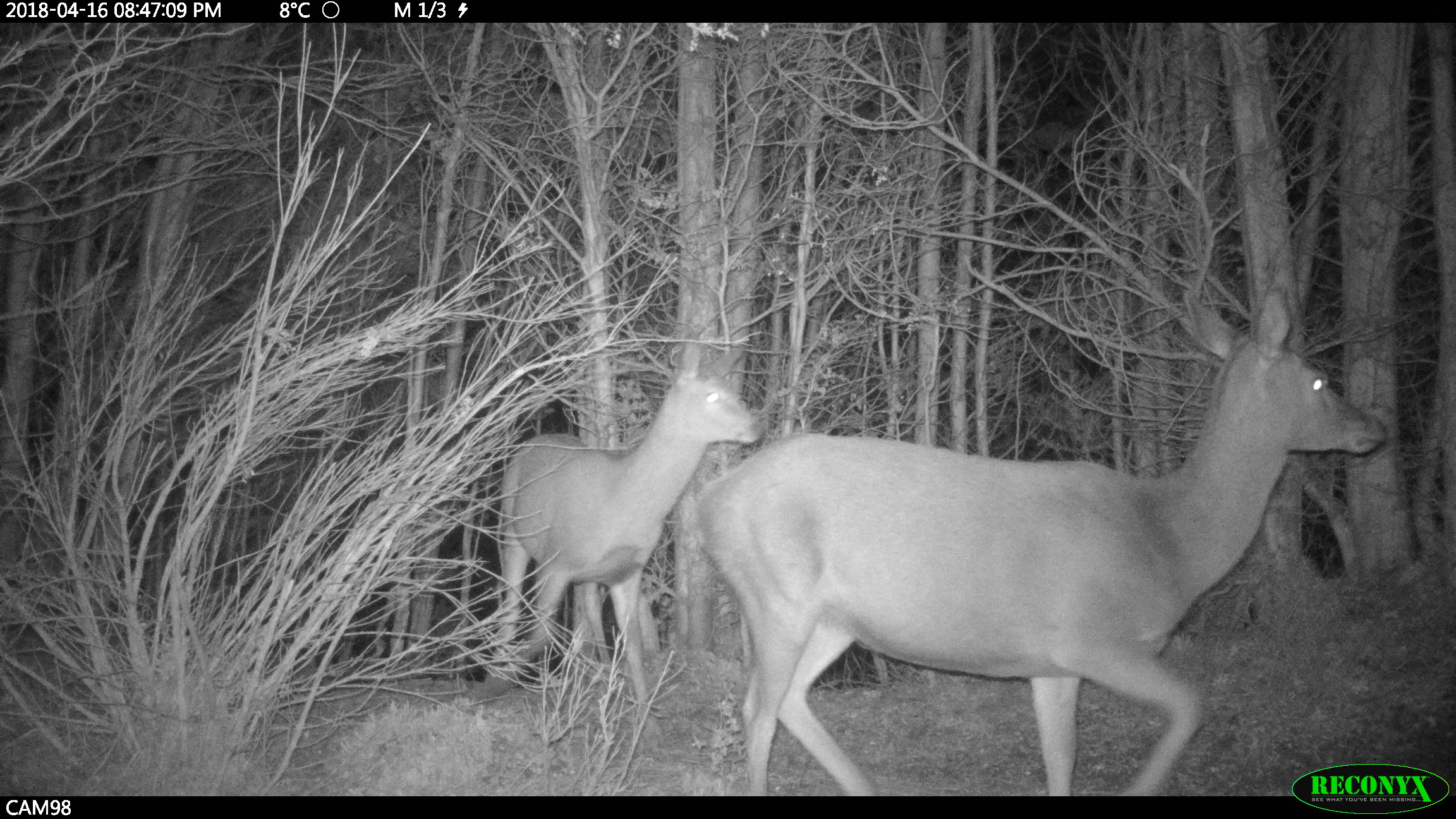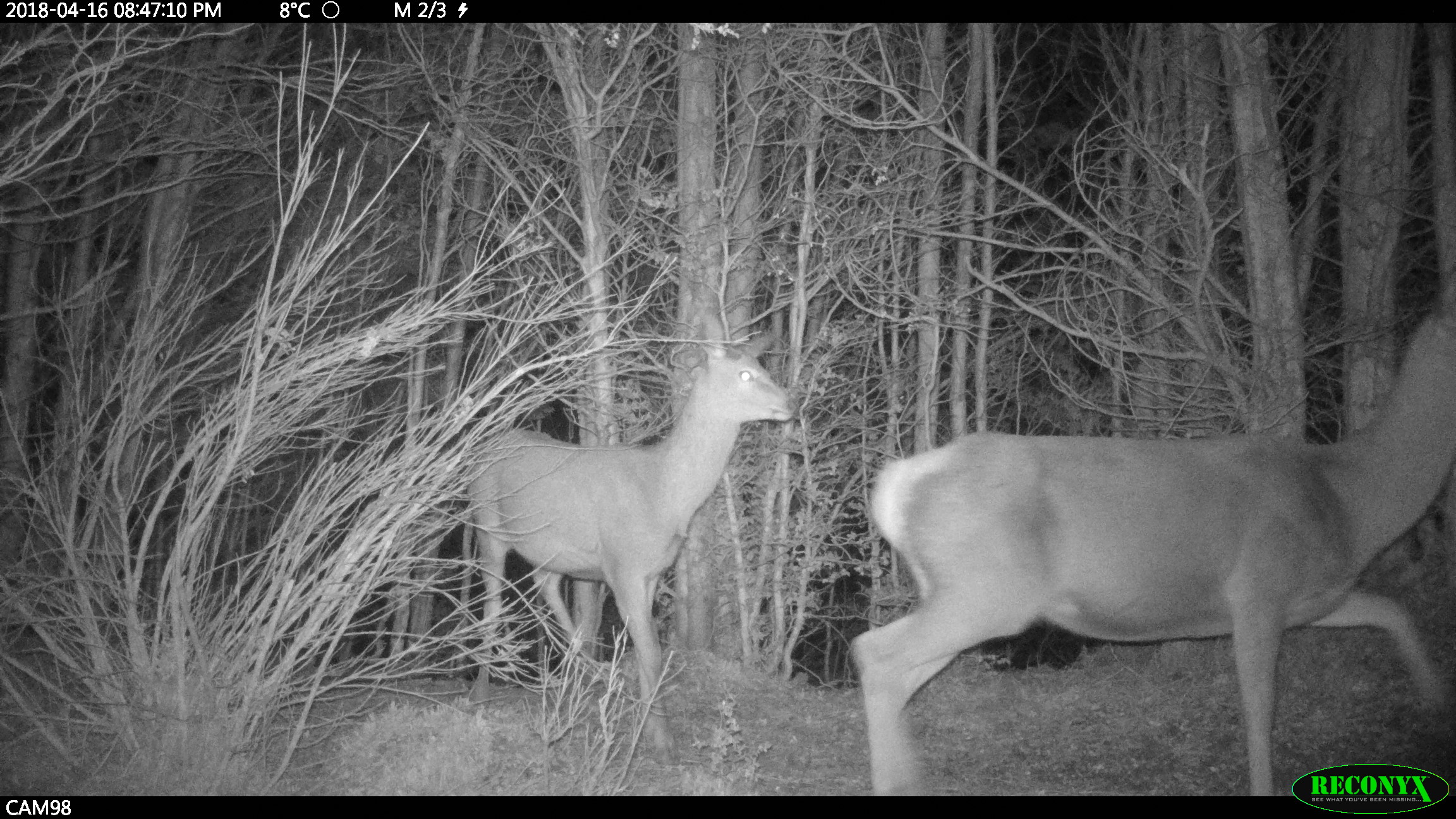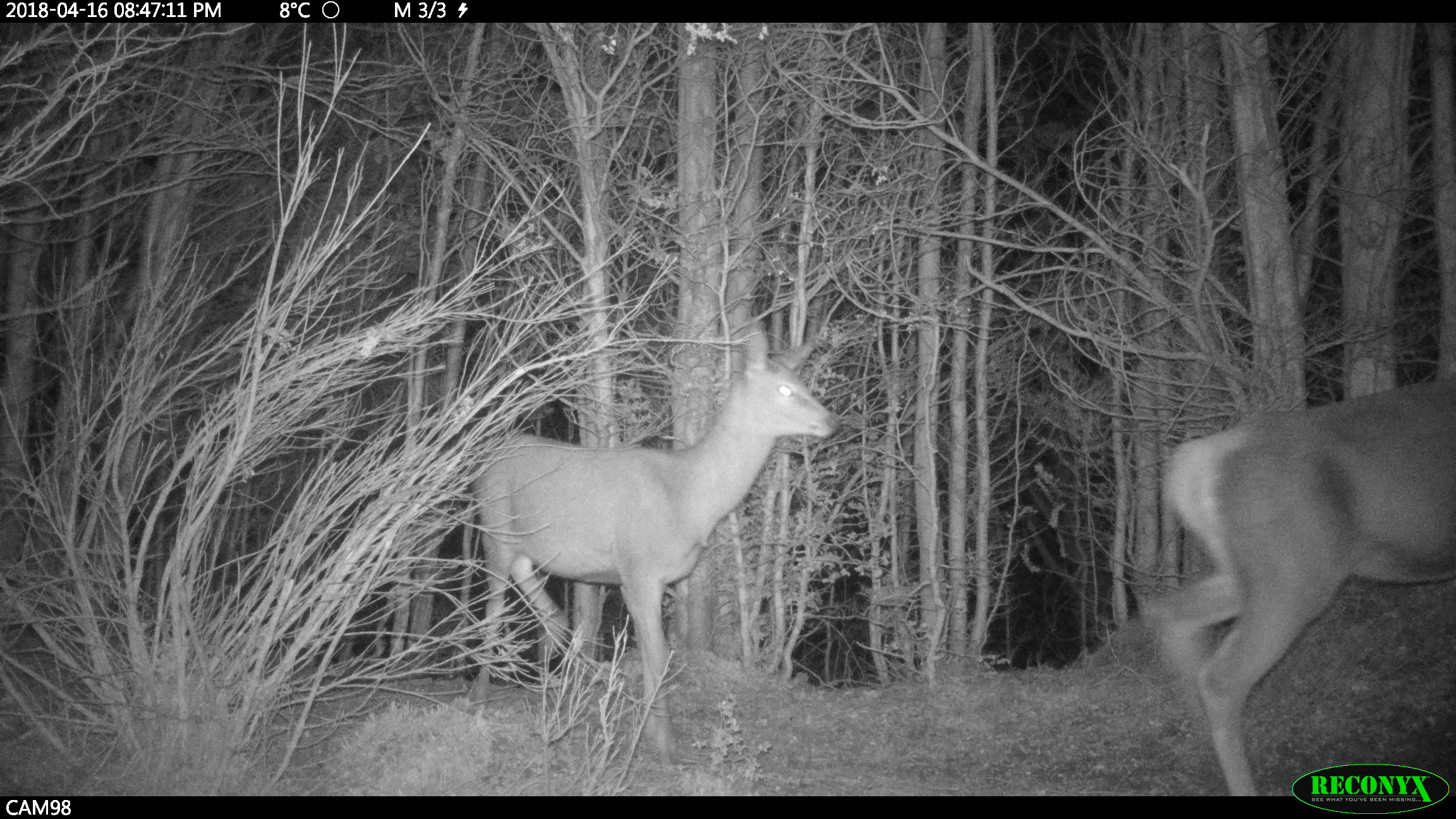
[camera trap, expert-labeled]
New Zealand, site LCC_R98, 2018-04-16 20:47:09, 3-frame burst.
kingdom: Animalia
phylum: Chordata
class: Mammalia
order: Artiodactyla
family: Cervidae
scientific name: Cervidae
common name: deer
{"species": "deer (Cervidae)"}